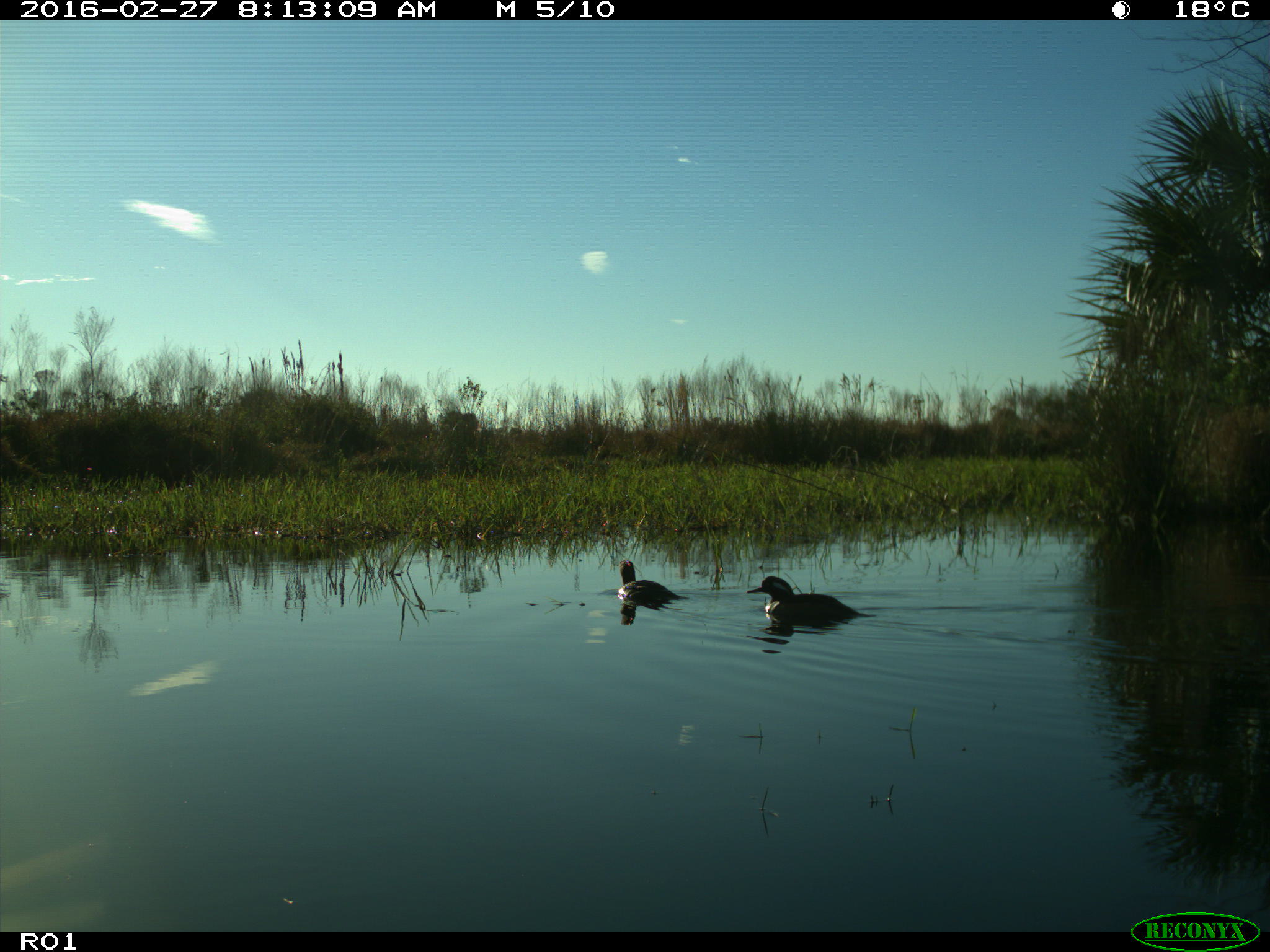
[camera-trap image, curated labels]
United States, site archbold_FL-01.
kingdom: Animalia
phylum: Chordata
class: Aves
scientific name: Aves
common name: birds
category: unidentified bird